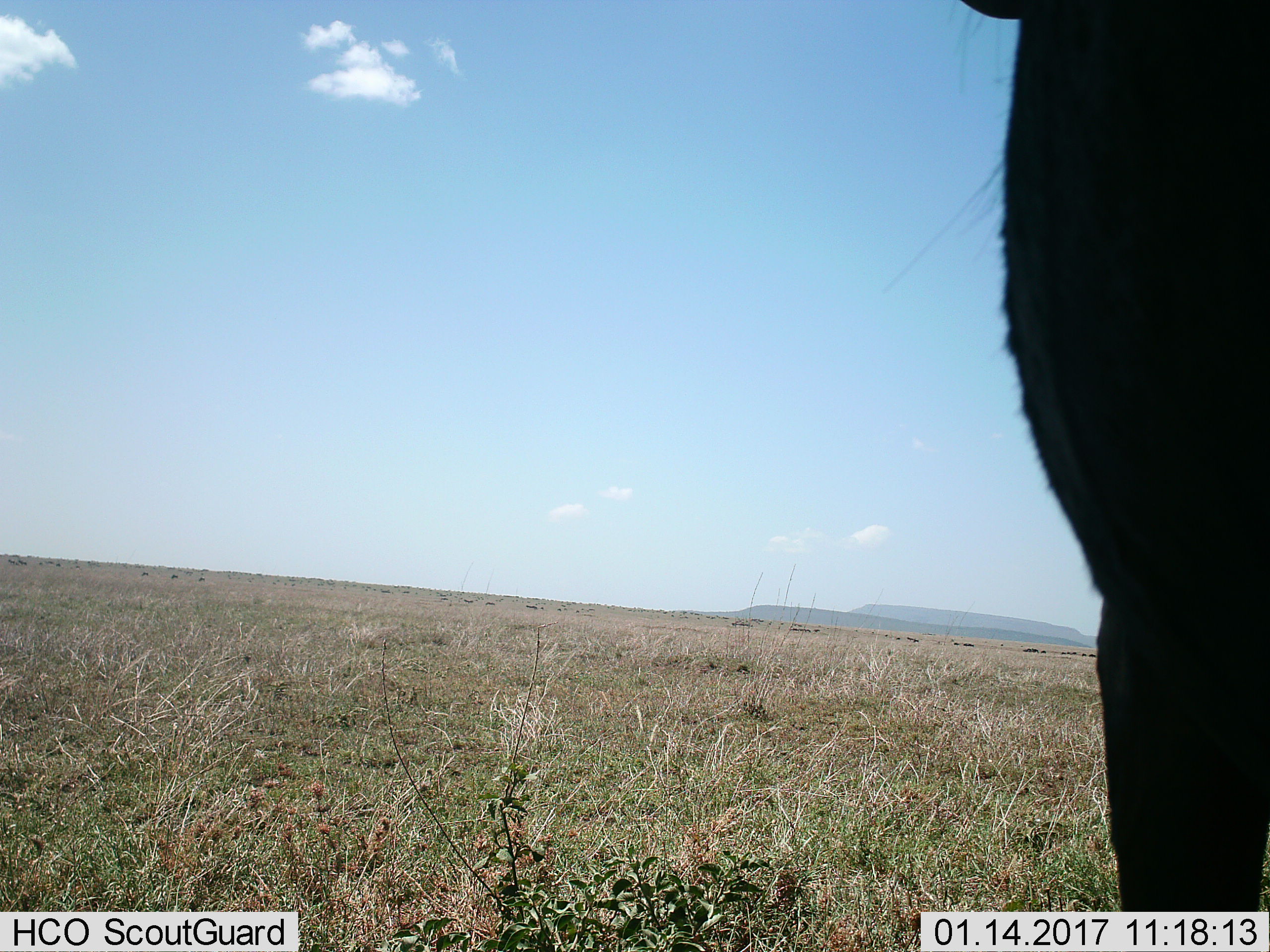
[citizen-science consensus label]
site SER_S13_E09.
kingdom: Animalia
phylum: Chordata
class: Mammalia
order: Artiodactyla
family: Bovidae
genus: Connochaetes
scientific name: Connochaetes taurinus taurinus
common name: blue wildebeest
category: wildebeestblue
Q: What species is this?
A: Wildebeestblue (blue wildebeest) (Connochaetes taurinus taurinus).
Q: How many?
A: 1.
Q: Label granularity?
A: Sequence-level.